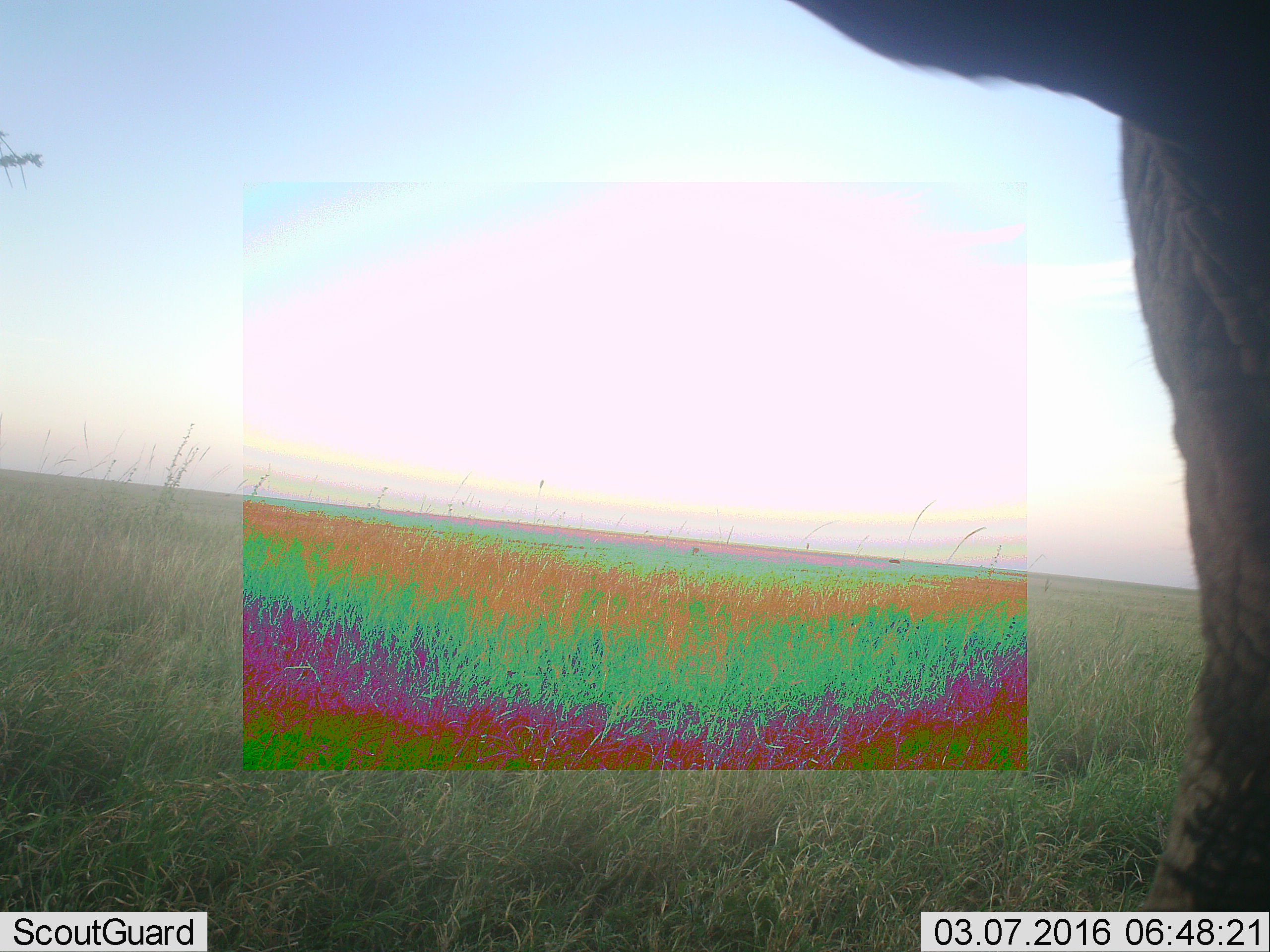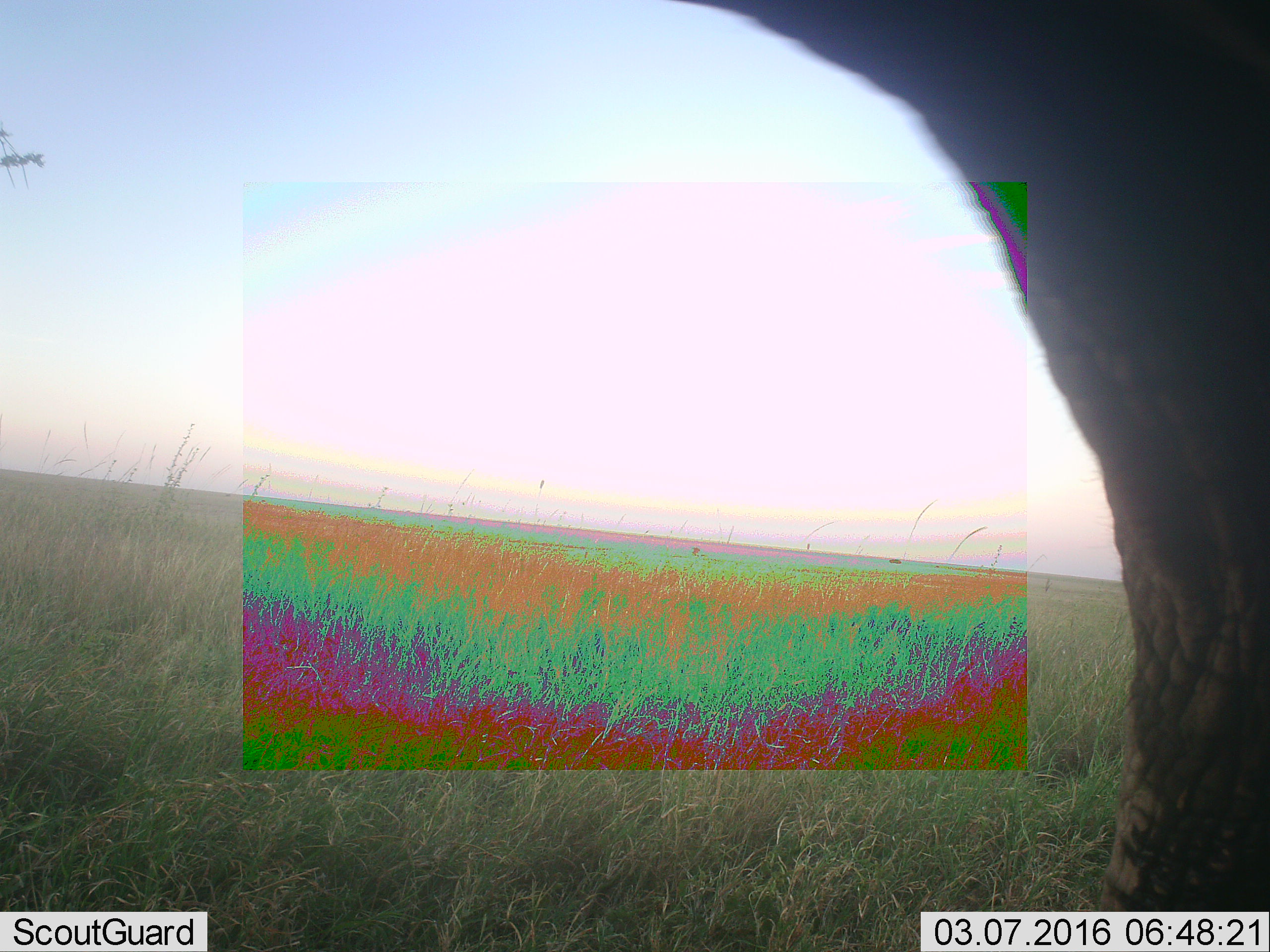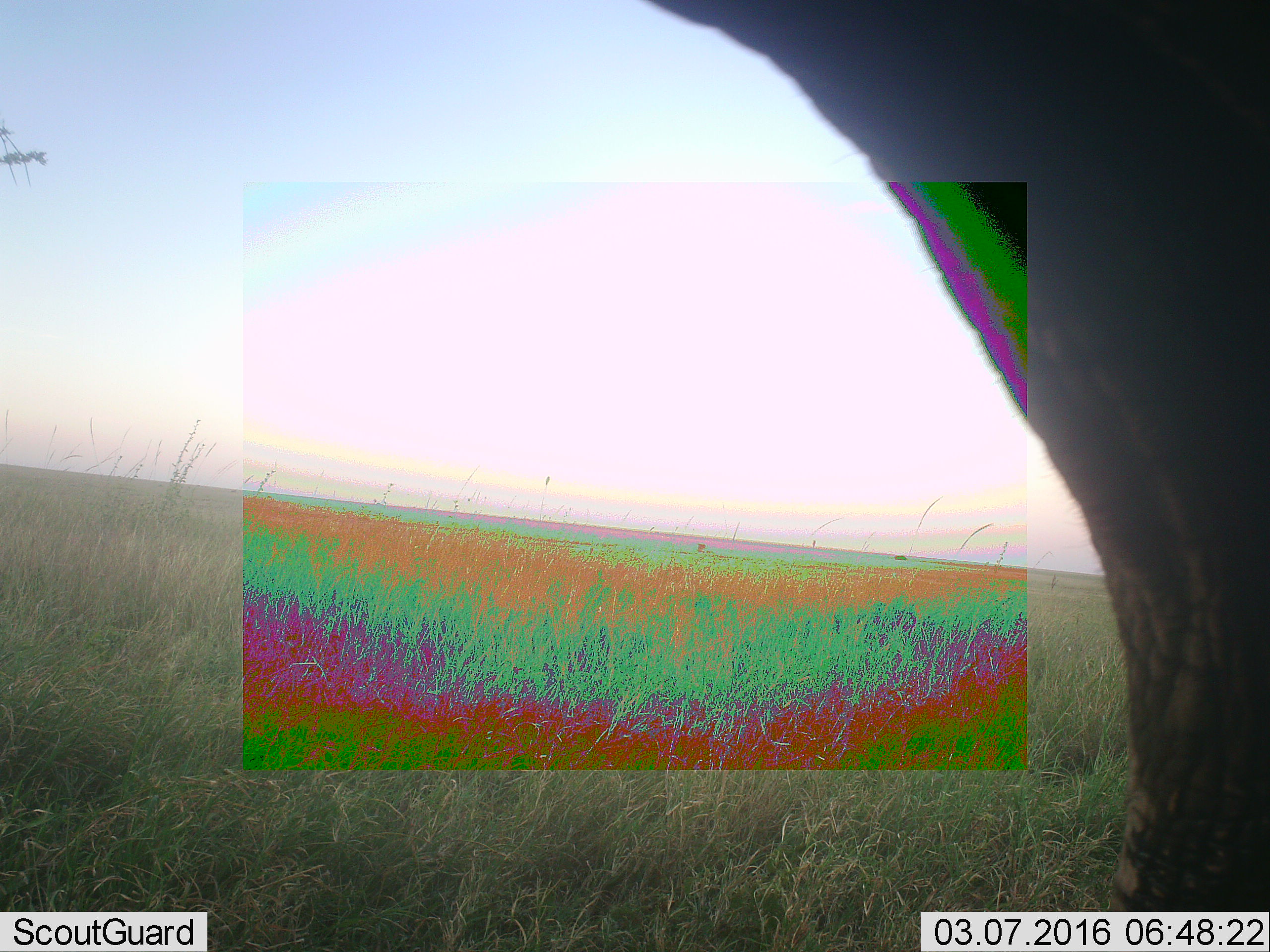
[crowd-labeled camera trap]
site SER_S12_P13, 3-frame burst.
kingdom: Animalia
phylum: Chordata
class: Mammalia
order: Proboscidea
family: Elephantidae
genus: Loxodonta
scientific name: Loxodonta africana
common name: african bush elephant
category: elephant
Elephant (african bush elephant) (Loxodonta africana), count 1. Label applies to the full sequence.